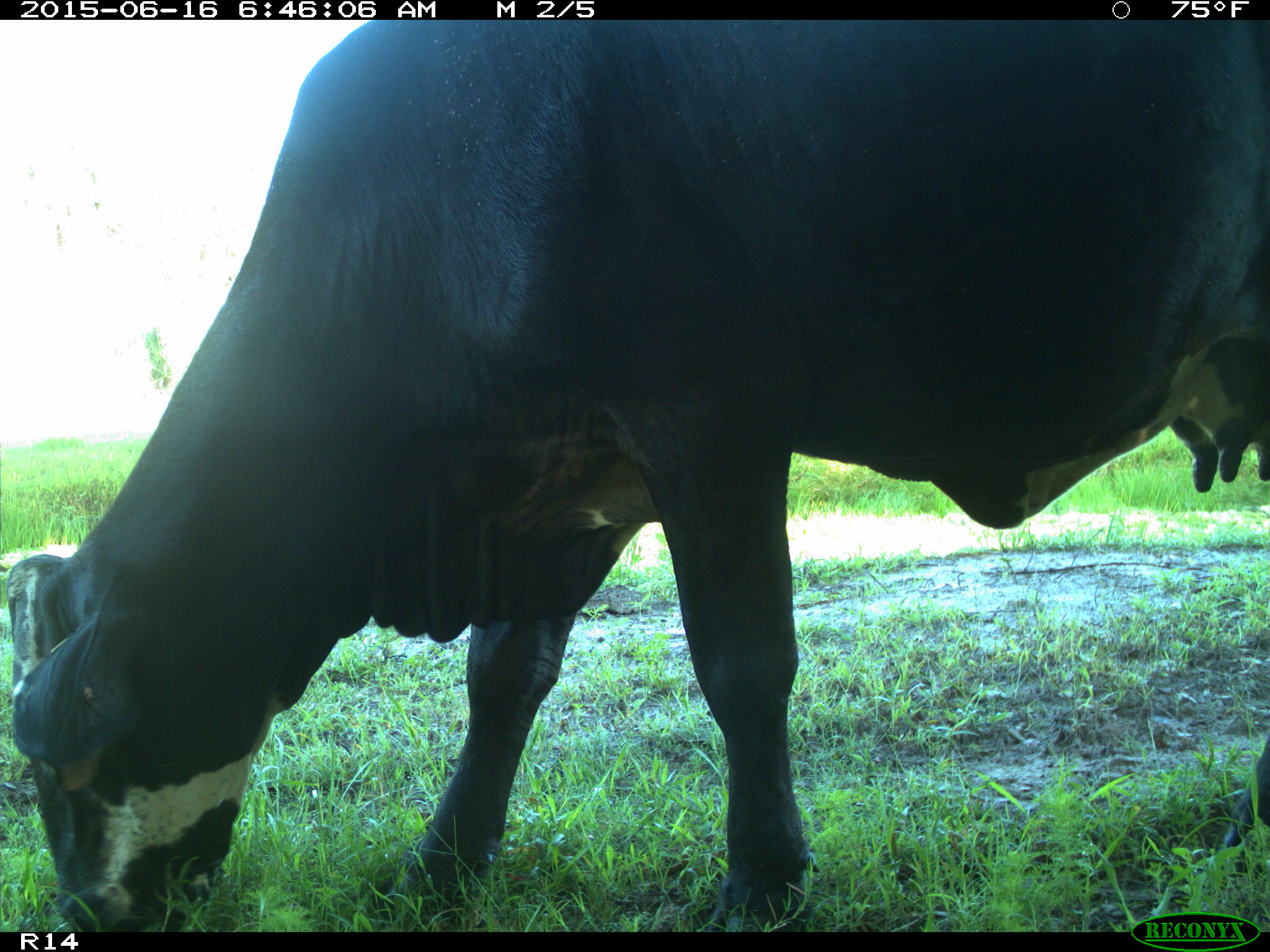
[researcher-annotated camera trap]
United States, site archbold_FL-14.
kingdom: Animalia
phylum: Chordata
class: Mammalia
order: Artiodactyla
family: Bovidae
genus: Bos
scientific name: Bos taurus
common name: domestic cow